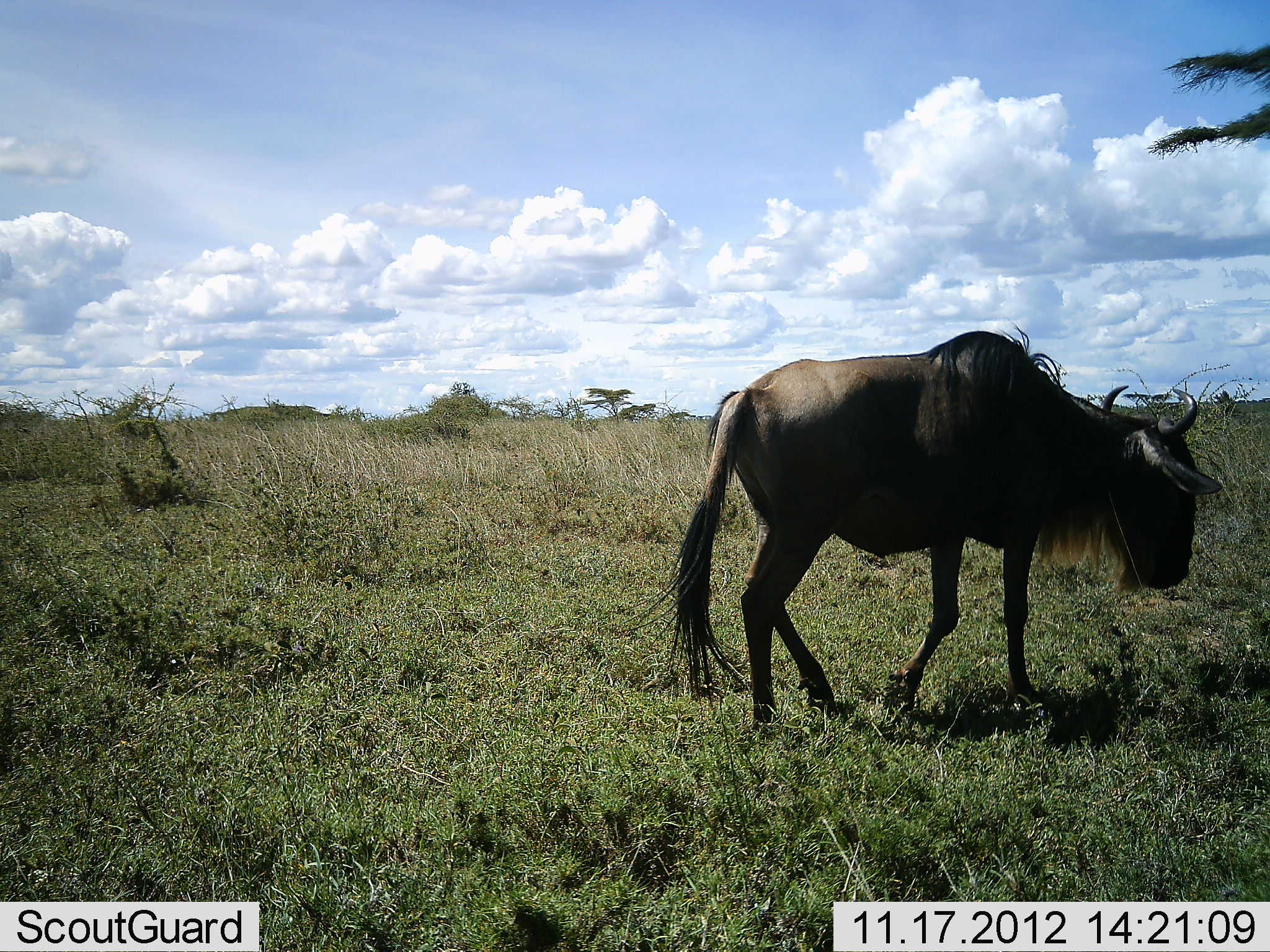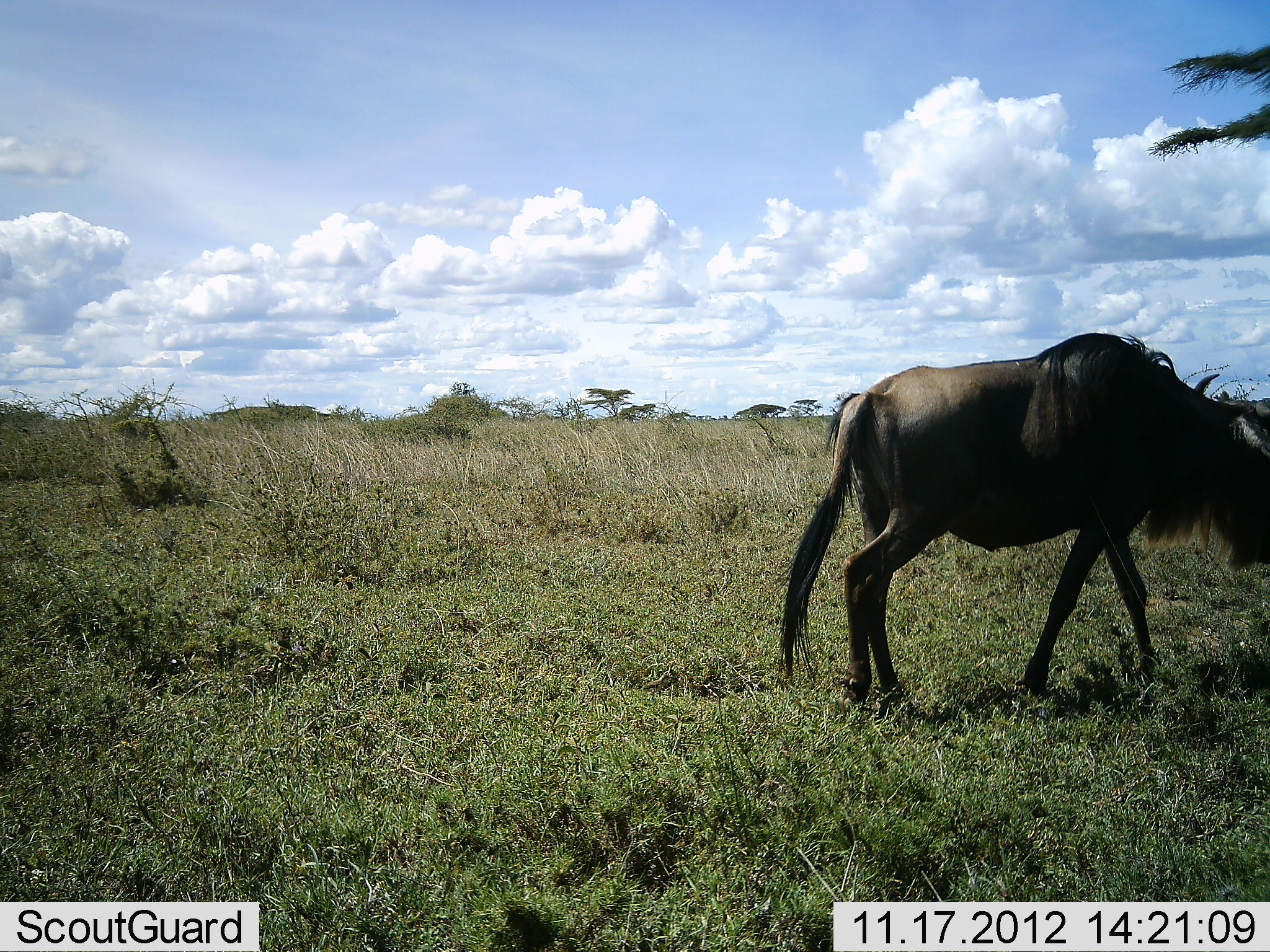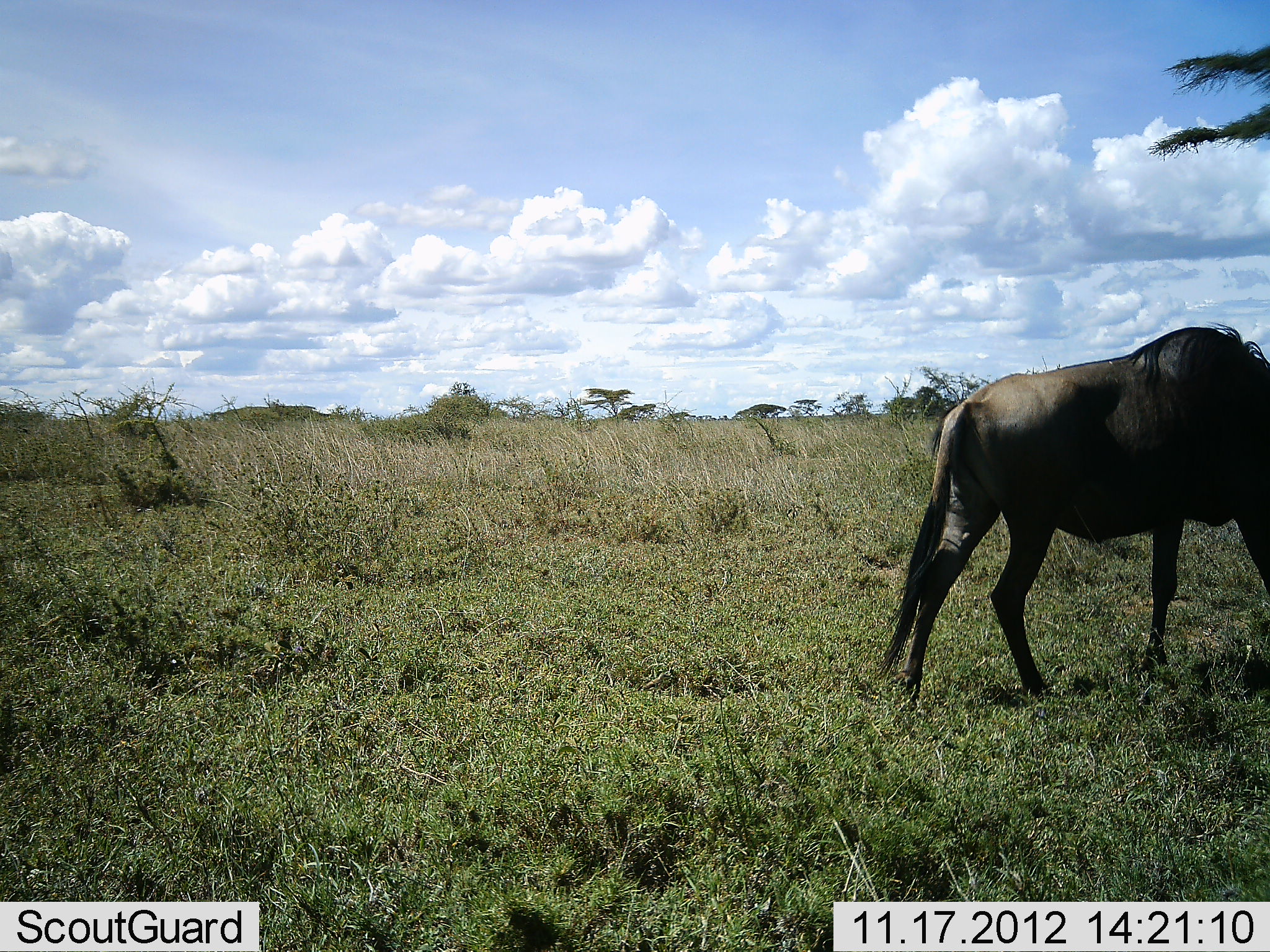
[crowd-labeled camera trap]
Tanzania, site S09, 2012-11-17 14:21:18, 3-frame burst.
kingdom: Animalia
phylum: Chordata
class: Mammalia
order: Artiodactyla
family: Bovidae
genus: Connochaetes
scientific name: Connochaetes taurinus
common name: blue wildebeest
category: wildebeest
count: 1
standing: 3%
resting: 0%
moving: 100%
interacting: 0%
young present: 0%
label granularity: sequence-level